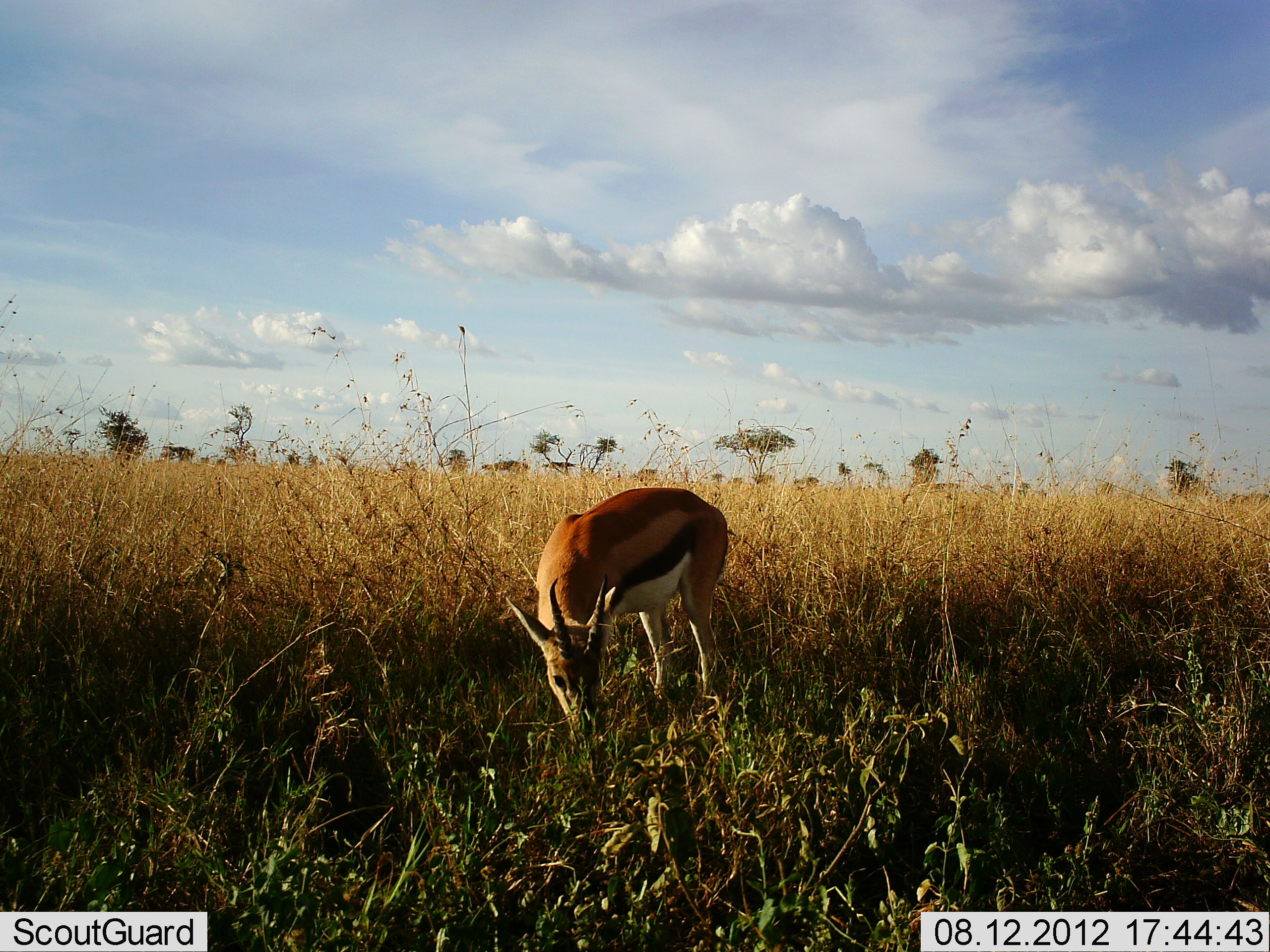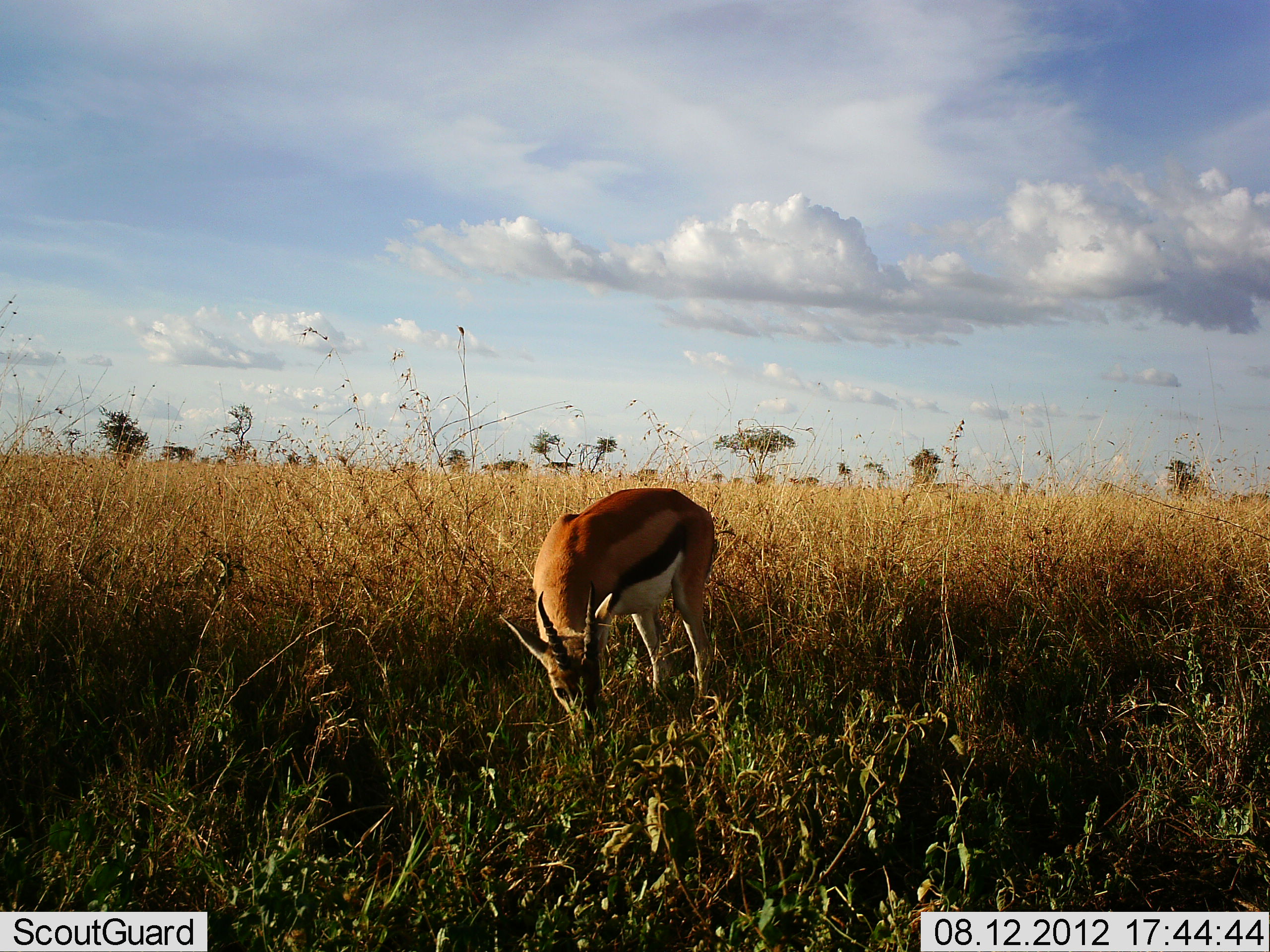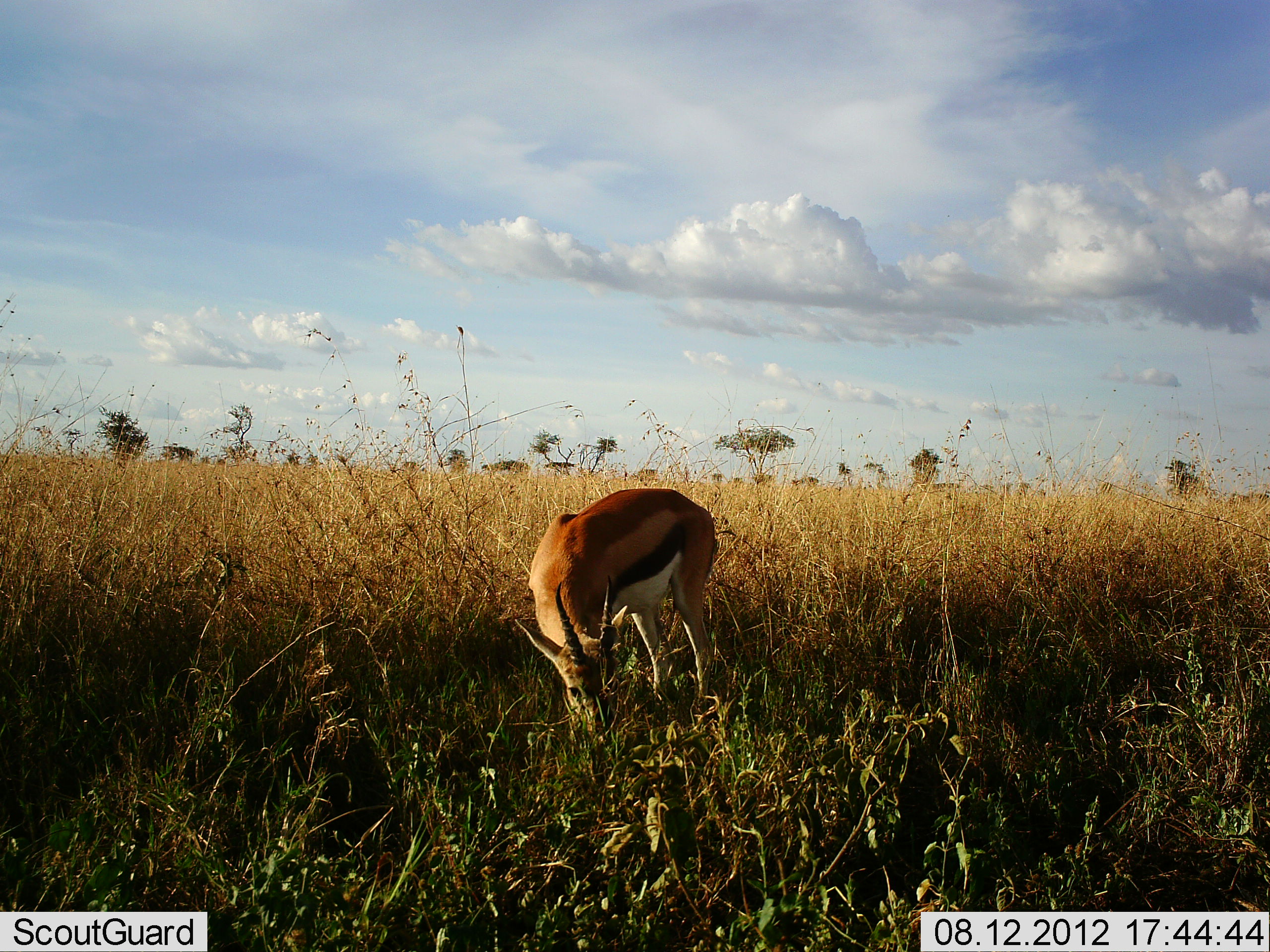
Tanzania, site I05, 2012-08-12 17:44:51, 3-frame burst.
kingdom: Animalia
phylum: Chordata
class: Mammalia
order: Artiodactyla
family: Bovidae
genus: Eudorcas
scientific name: Eudorcas thomsonii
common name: thomson's gazelle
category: gazellethomsons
Gazellethomsons (thomson's gazelle) (Eudorcas thomsonii), count 1. Behavior (volunteer vote fractions): standing 18%, resting 0%, moving 0%, interacting 0%. Young present (vote fraction): 0%. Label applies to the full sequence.